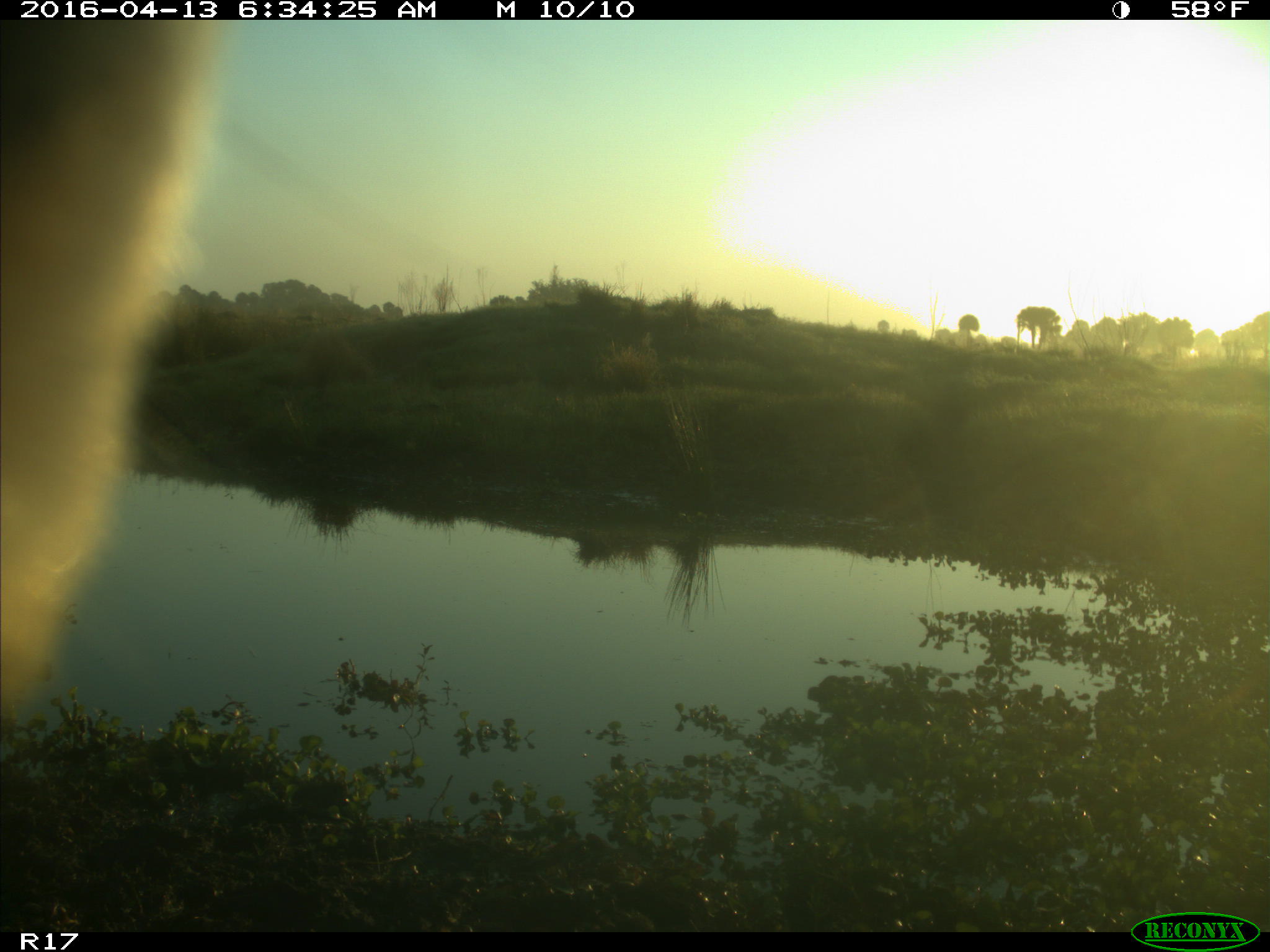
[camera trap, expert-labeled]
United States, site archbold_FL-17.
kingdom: Animalia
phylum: Chordata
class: Mammalia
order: Artiodactyla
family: Bovidae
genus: Bos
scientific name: Bos taurus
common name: domestic cow